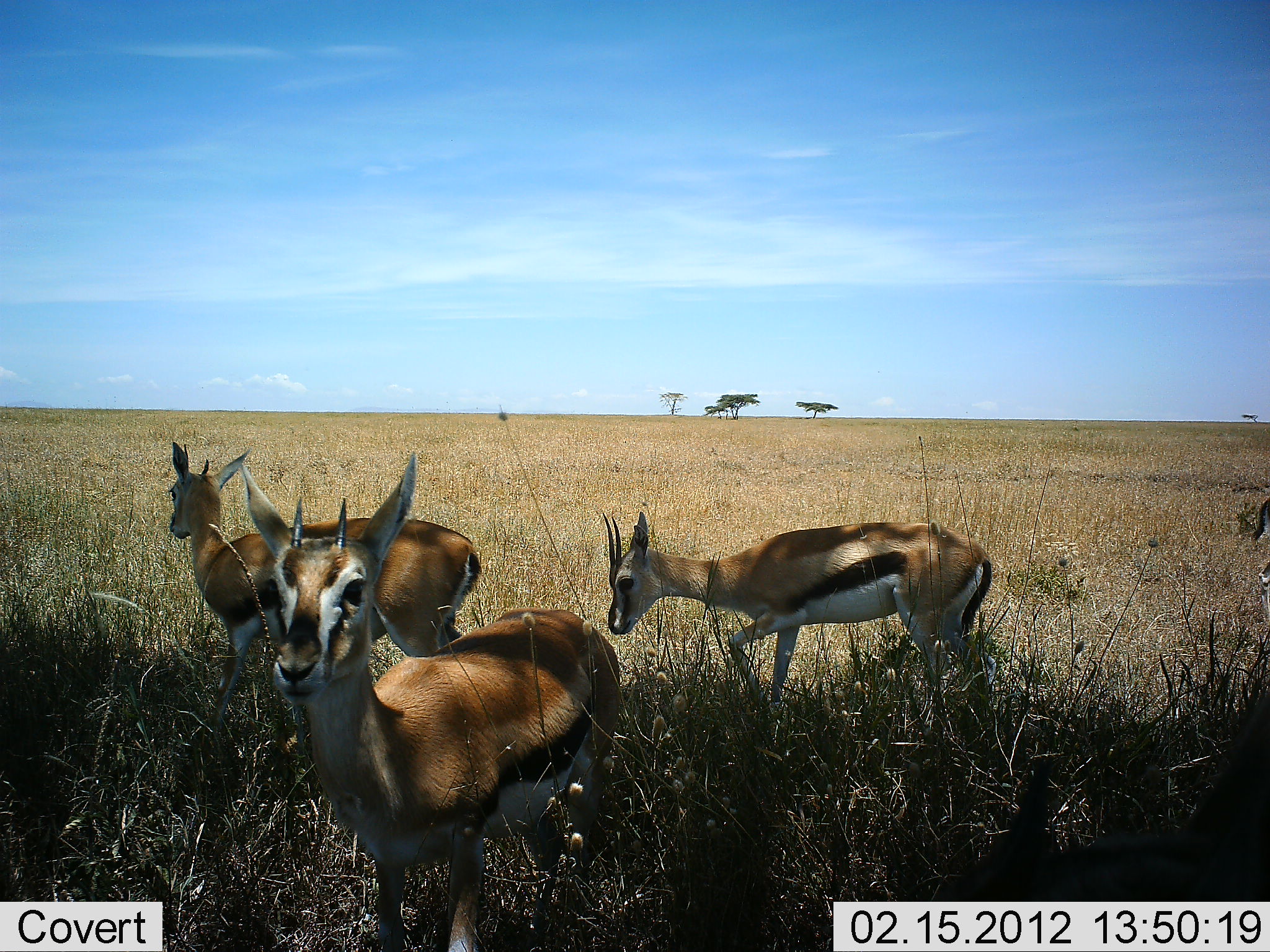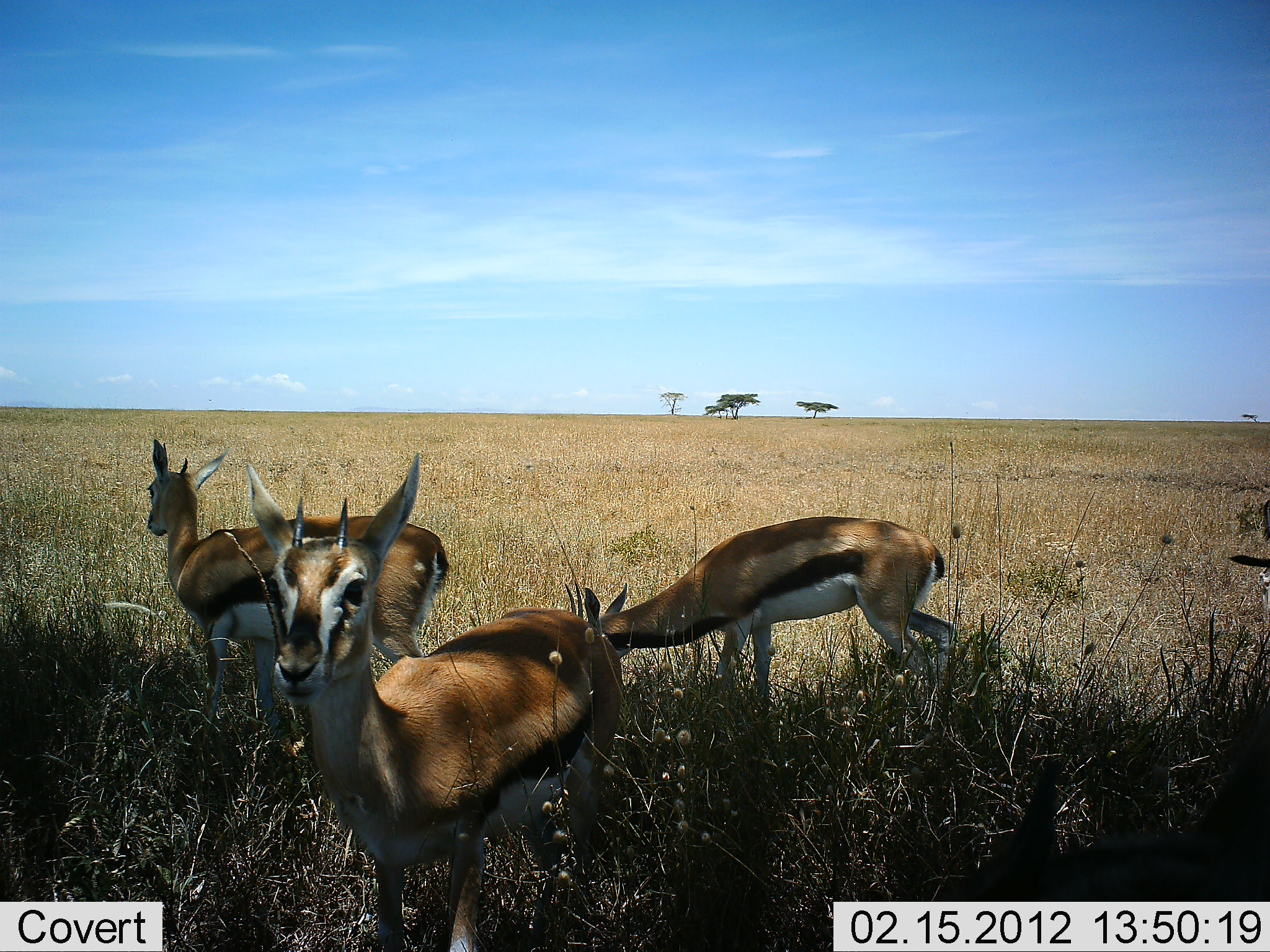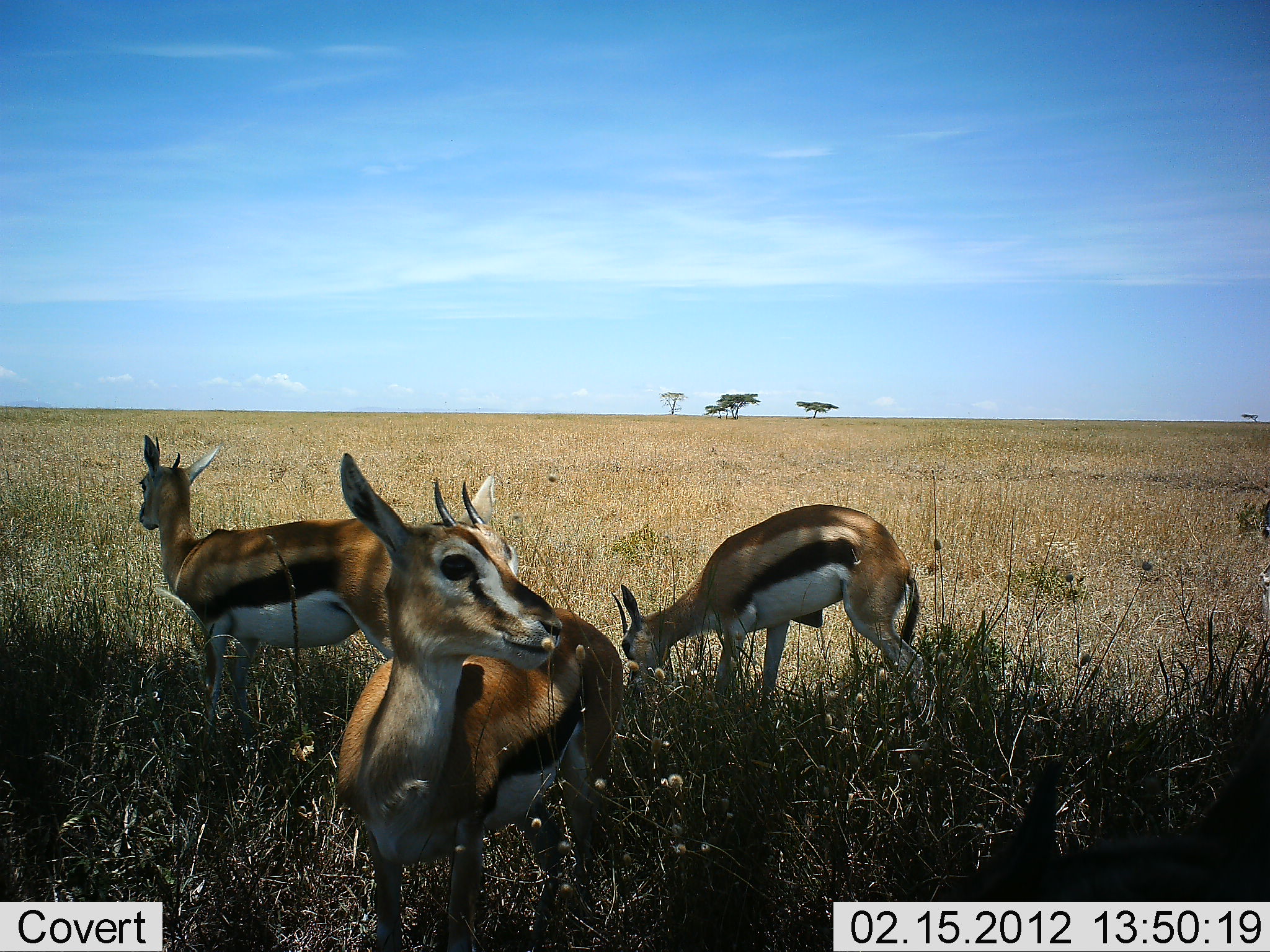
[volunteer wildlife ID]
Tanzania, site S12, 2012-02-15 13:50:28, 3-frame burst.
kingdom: Animalia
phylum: Chordata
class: Mammalia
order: Artiodactyla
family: Bovidae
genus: Eudorcas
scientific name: Eudorcas thomsonii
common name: thomson's gazelle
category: gazellethomsons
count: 4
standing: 89%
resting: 6%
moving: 11%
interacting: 6%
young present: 0%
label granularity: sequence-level